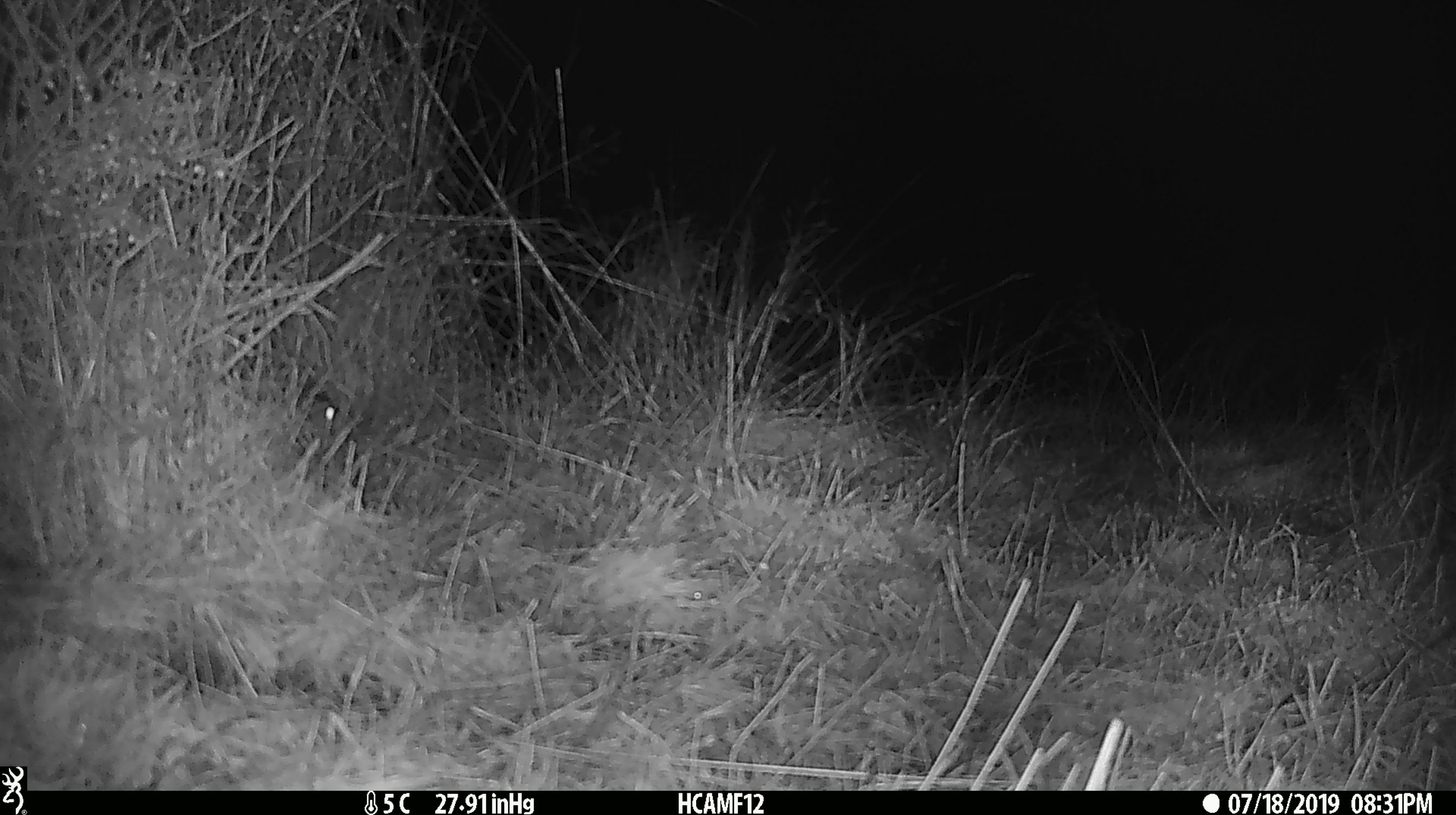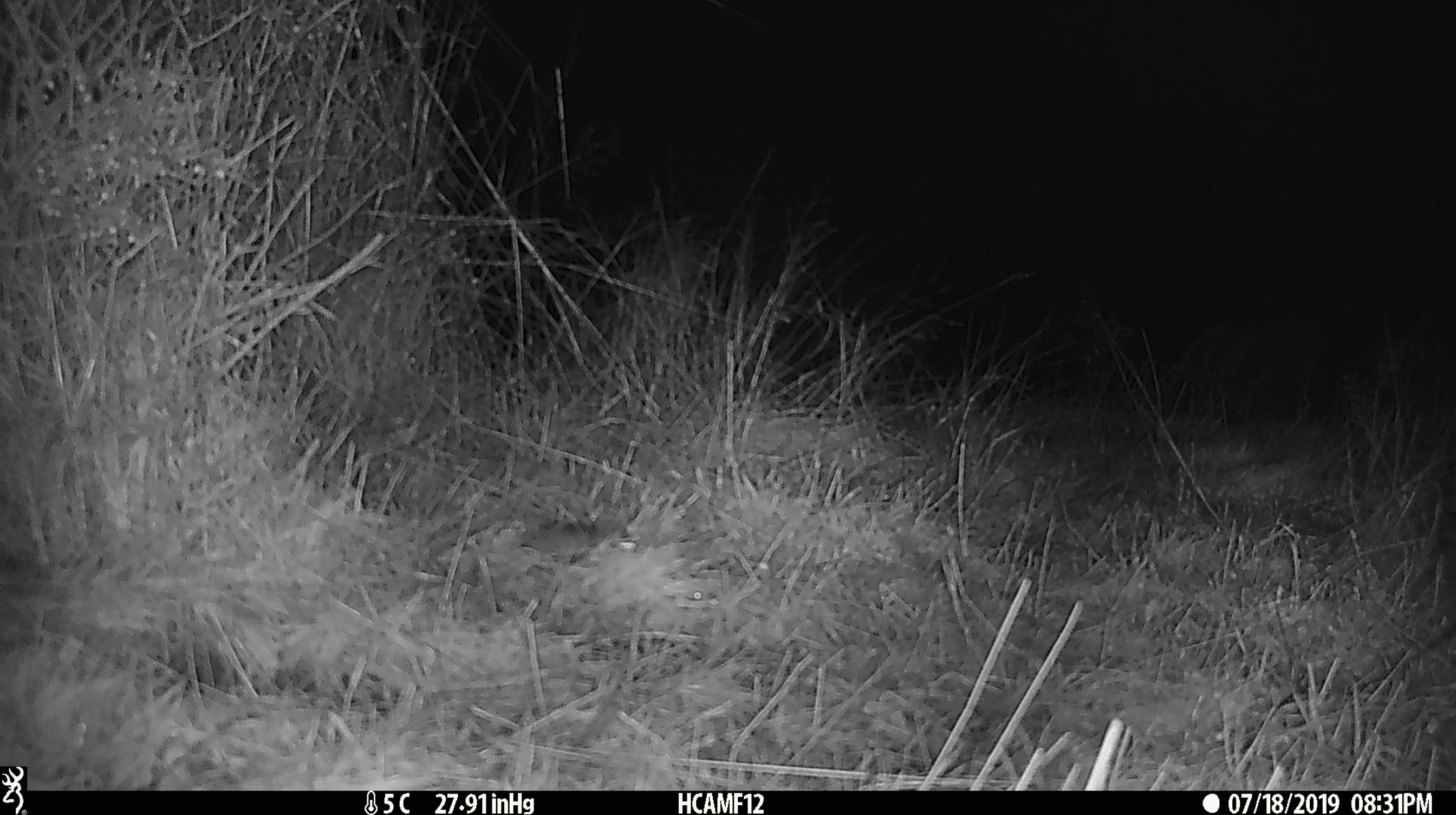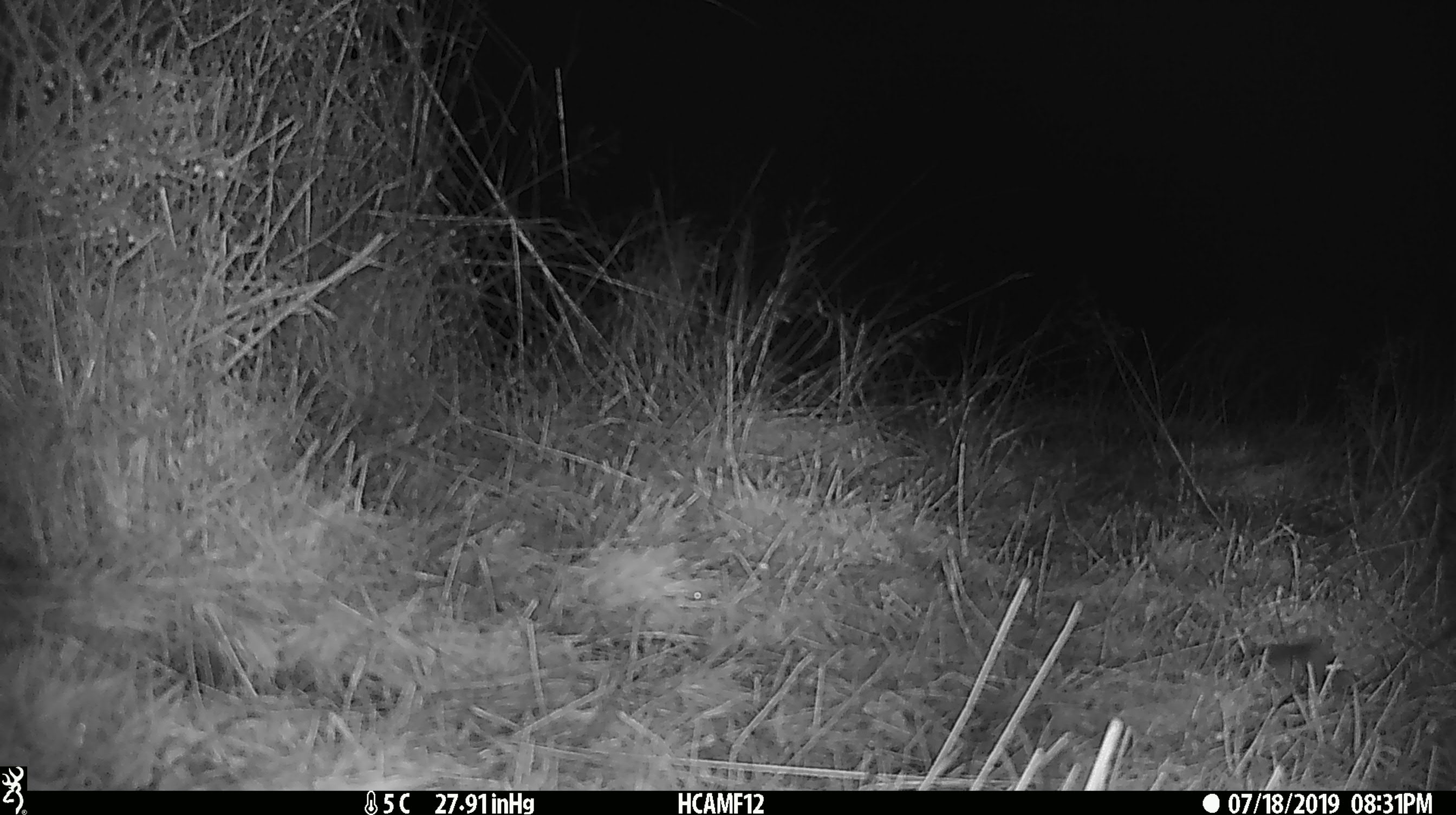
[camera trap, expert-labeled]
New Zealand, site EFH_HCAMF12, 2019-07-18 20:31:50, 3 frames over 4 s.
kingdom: Animalia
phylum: Chordata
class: Mammalia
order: Rodentia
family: Muridae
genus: Mus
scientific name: Mus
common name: mouse